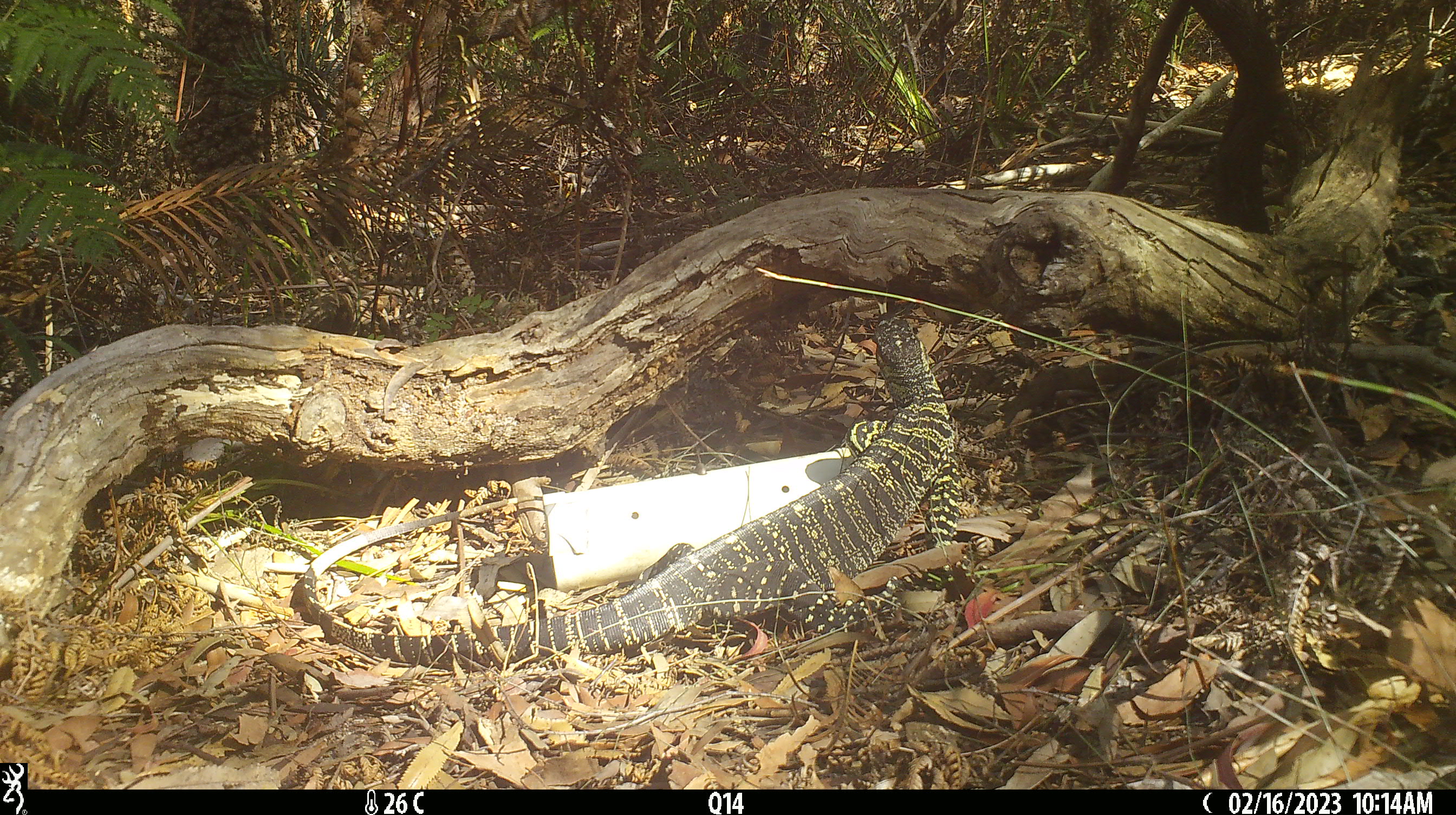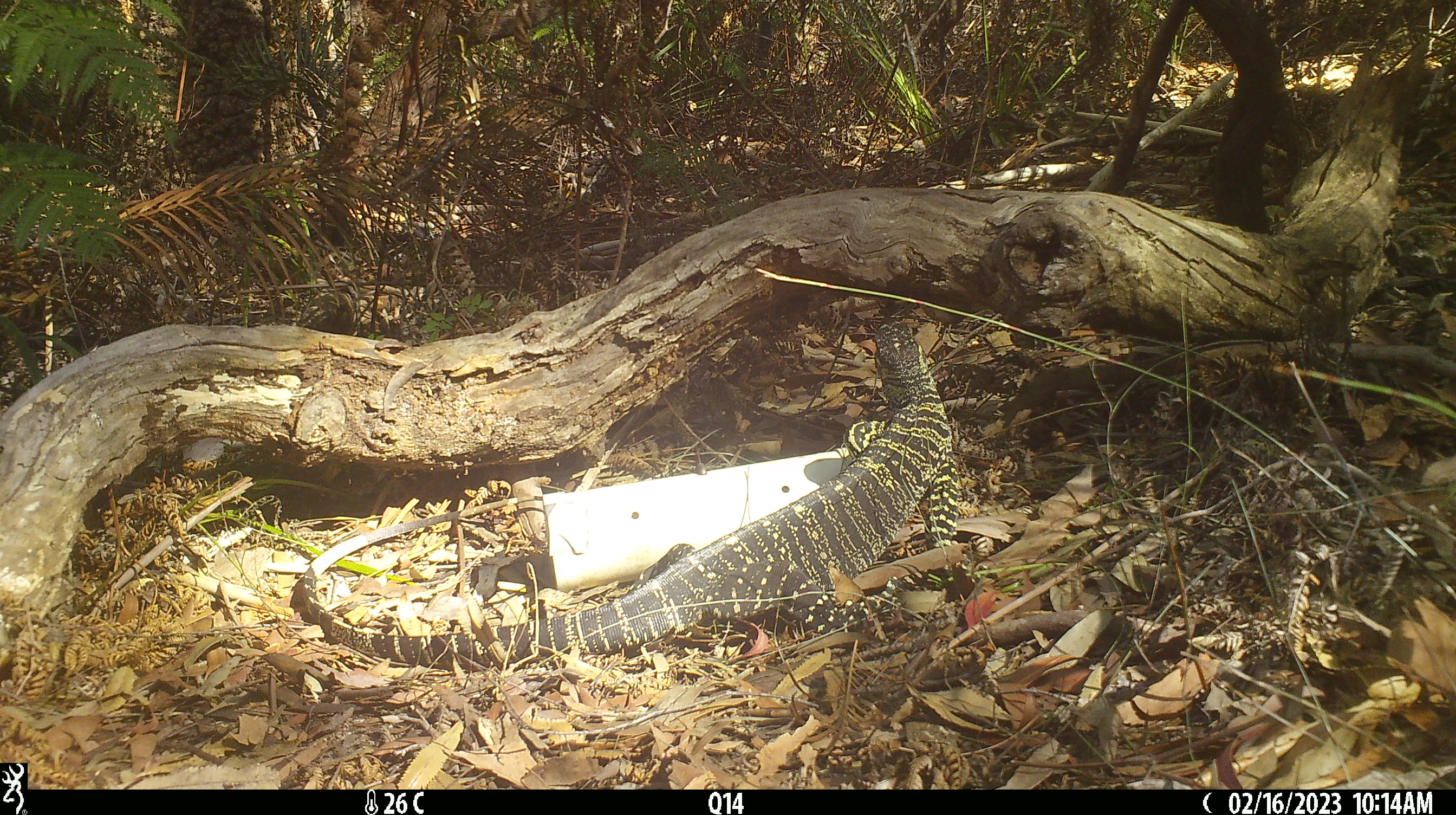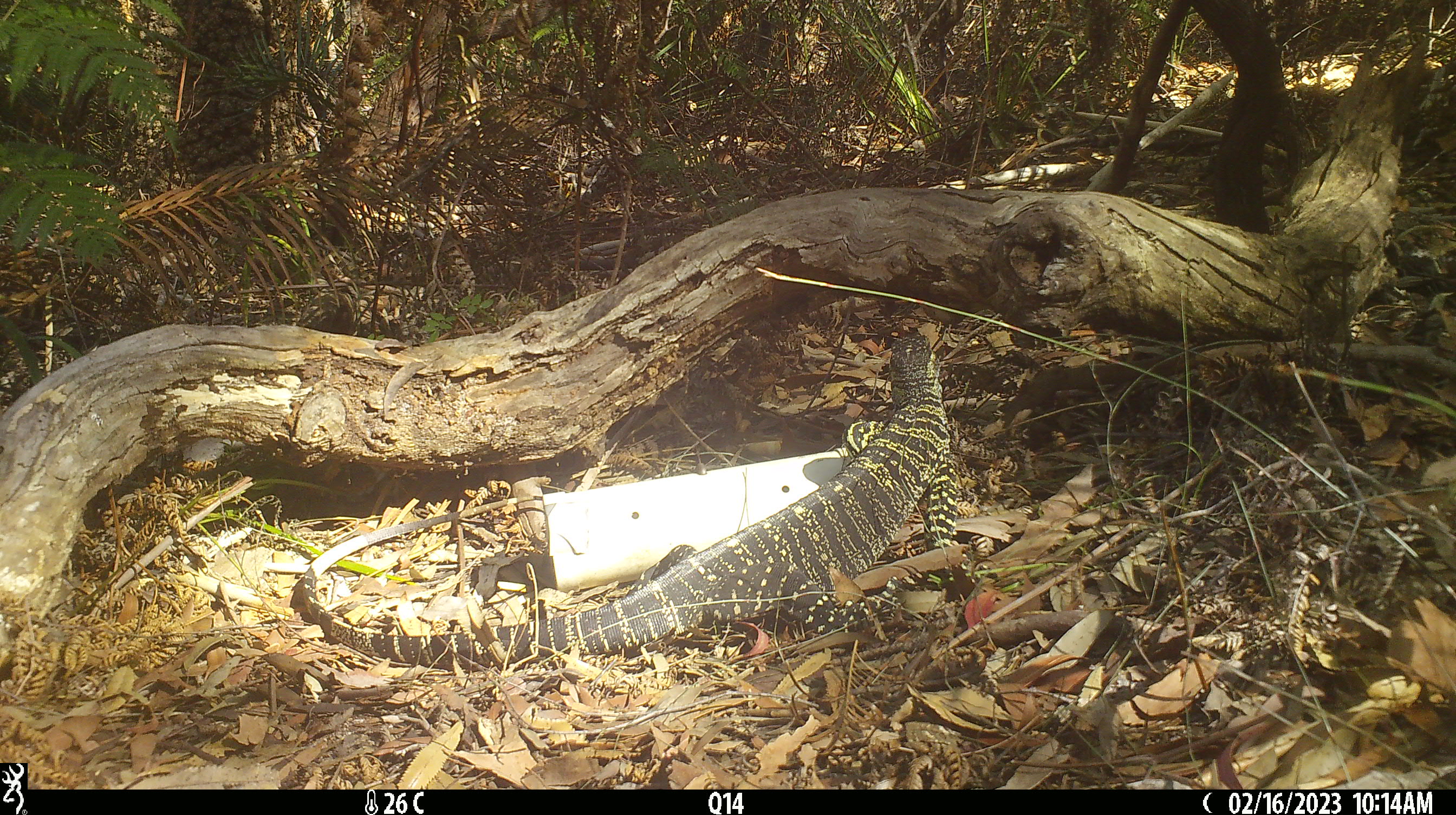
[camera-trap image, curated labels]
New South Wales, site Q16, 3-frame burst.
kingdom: Animalia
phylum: Chordata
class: Reptilia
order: Squamata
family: Varanidae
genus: Varanus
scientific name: Varanus varius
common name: lace monitor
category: goanna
Goanna (lace monitor) (Varanus varius).